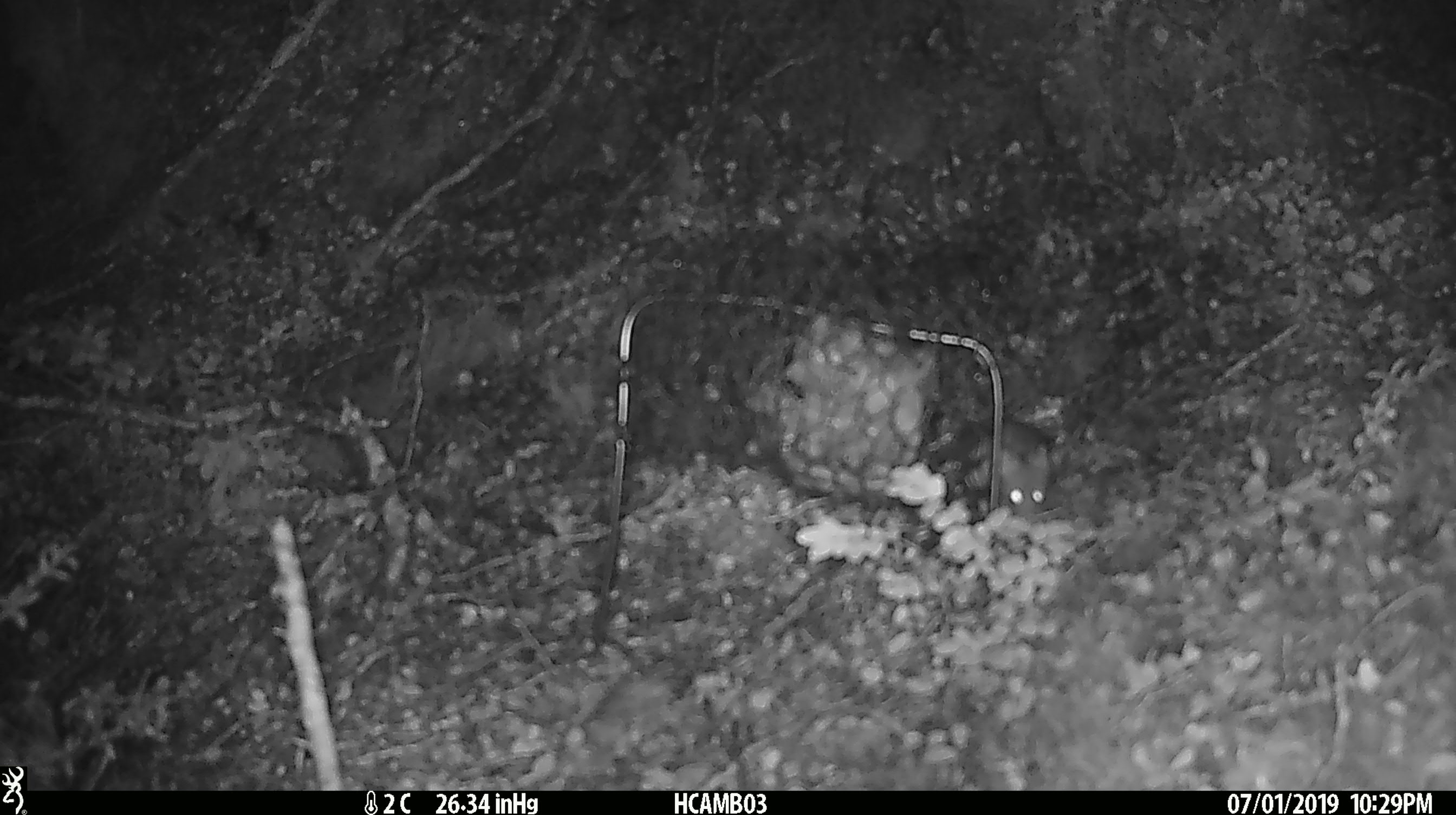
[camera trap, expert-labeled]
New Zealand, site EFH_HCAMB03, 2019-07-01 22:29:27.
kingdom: Animalia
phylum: Chordata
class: Mammalia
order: Rodentia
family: Muridae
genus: Mus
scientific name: Mus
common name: mouse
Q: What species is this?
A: Mouse (Mus).